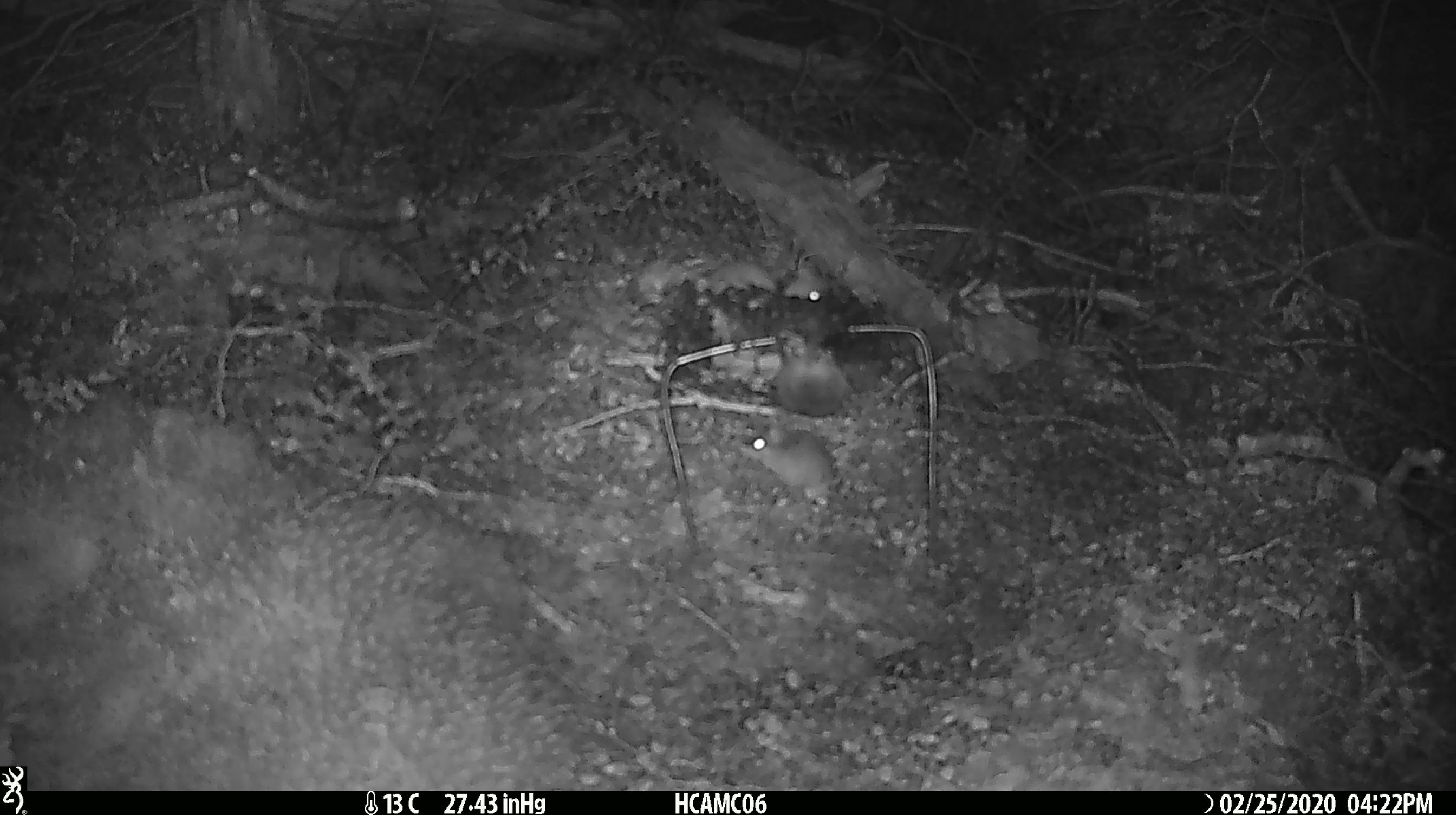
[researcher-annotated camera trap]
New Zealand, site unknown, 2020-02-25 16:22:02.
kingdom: Animalia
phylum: Chordata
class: Mammalia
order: Rodentia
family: Muridae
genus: Mus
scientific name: Mus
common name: mouse